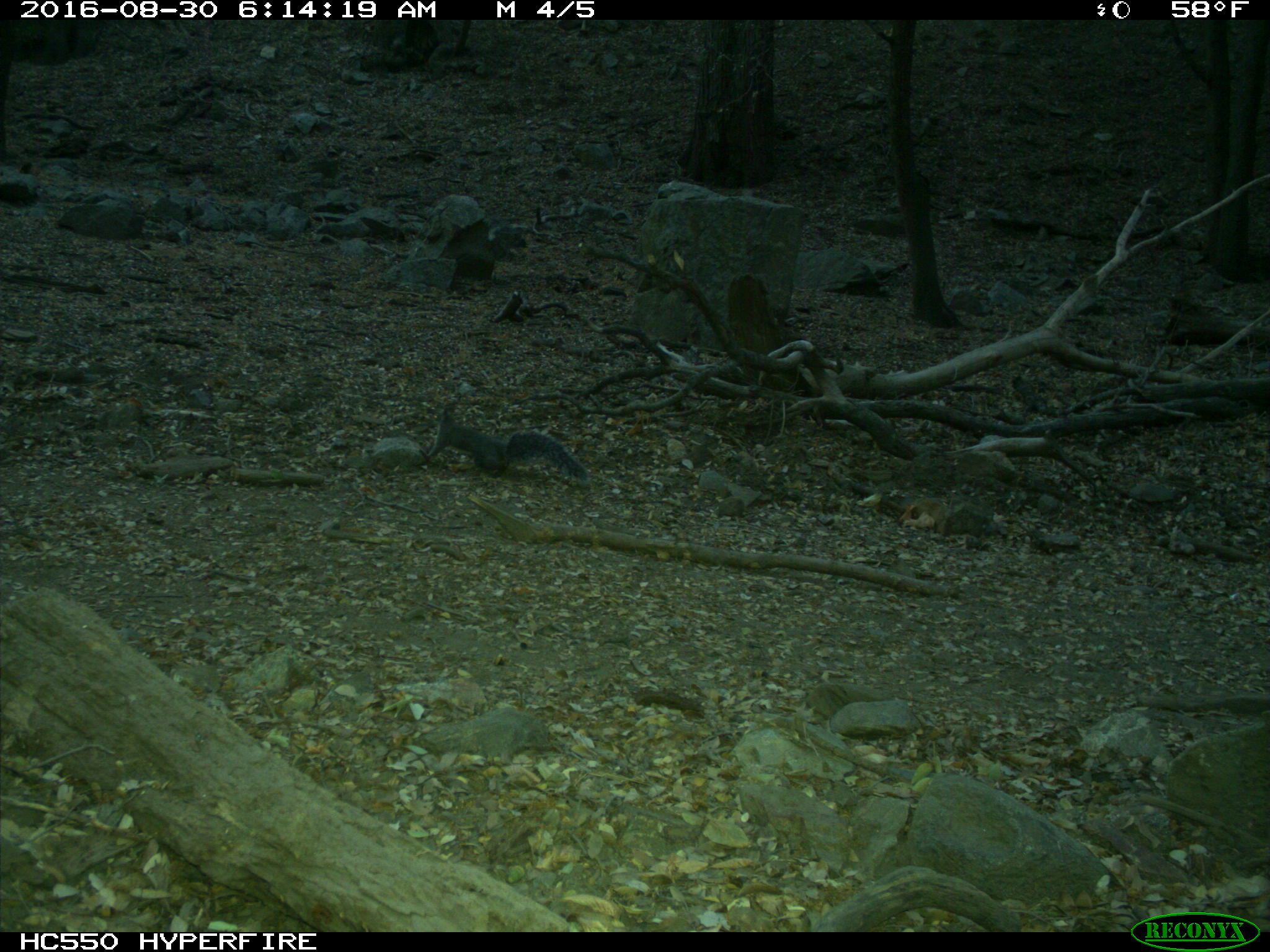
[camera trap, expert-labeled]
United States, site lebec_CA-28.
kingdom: Animalia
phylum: Chordata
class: Mammalia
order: Rodentia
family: Sciuridae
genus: Sciurus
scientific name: Sciurus carolinensis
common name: eastern gray squirrel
Sciurus carolinensis (eastern gray squirrel).